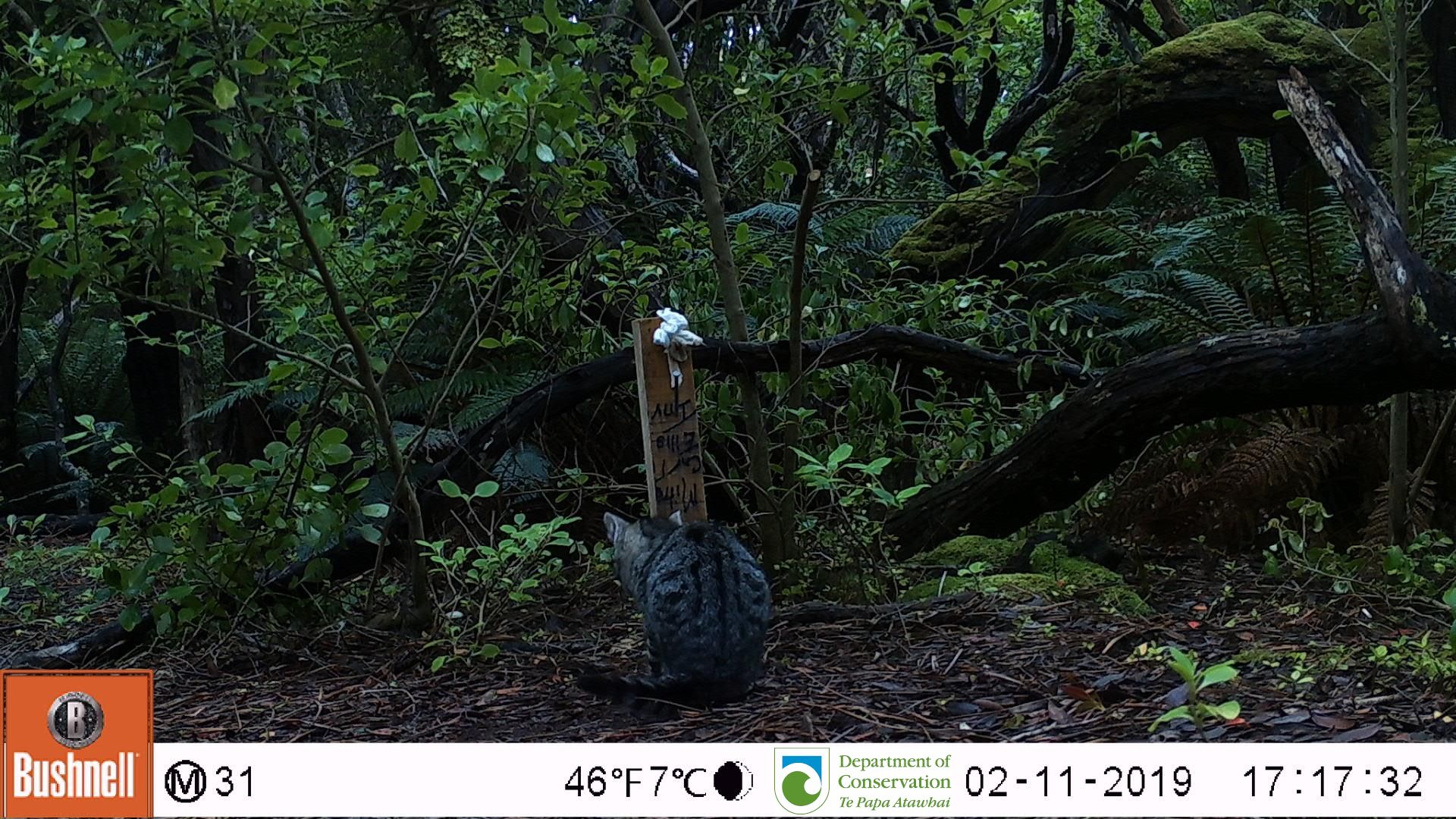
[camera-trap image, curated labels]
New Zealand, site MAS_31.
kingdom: Animalia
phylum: Chordata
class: Mammalia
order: Carnivora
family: Felidae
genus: Felis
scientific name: Felis catus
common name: domestic cat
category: cat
Cat (domestic cat) (Felis catus).